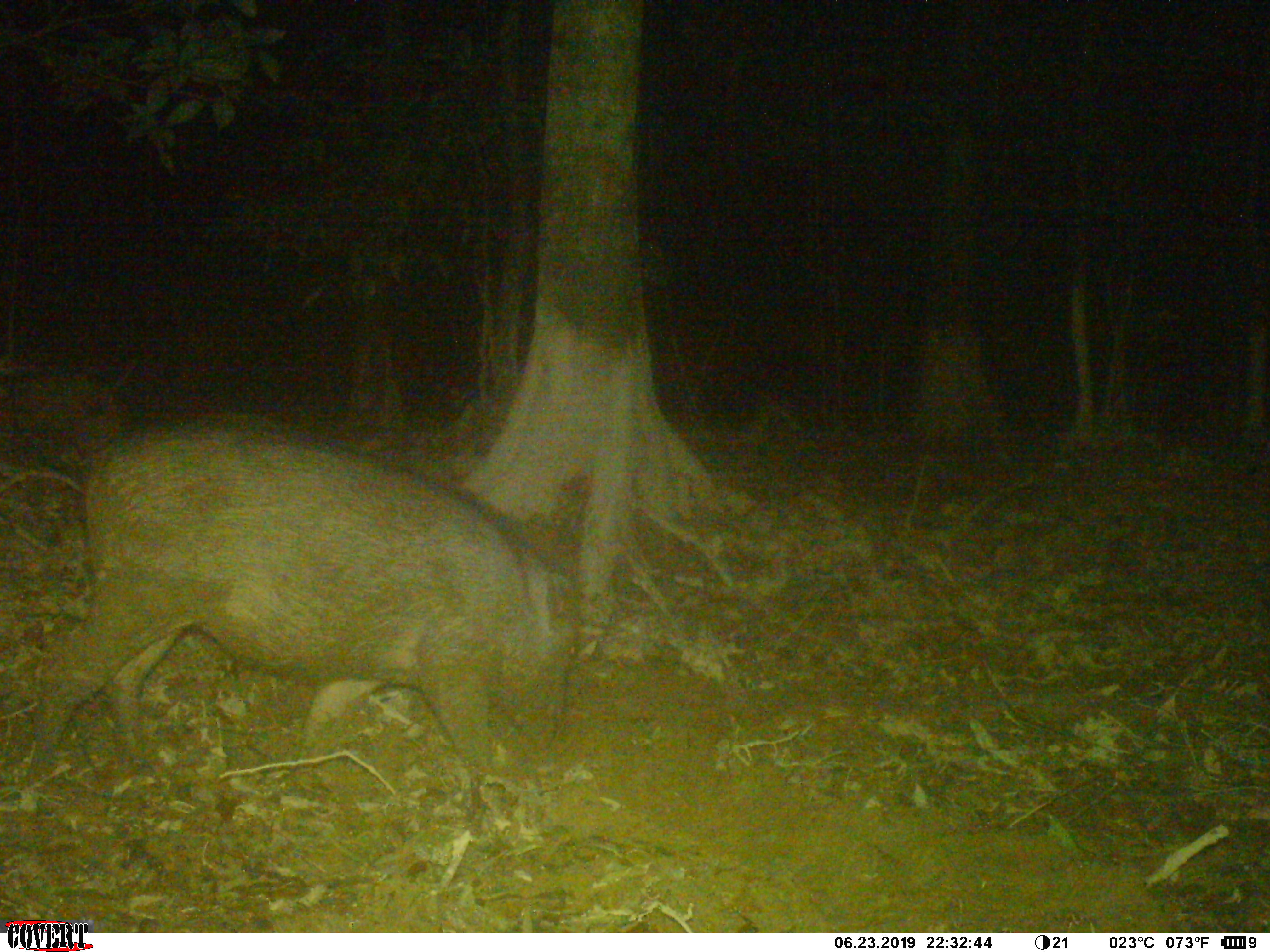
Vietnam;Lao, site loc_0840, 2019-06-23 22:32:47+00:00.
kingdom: Animalia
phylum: Chordata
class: Mammalia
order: Artiodactyla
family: Suidae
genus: Sus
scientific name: Sus scrofa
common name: eurasian wild pig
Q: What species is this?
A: Eurasian wild pig (Sus scrofa).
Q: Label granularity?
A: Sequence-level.